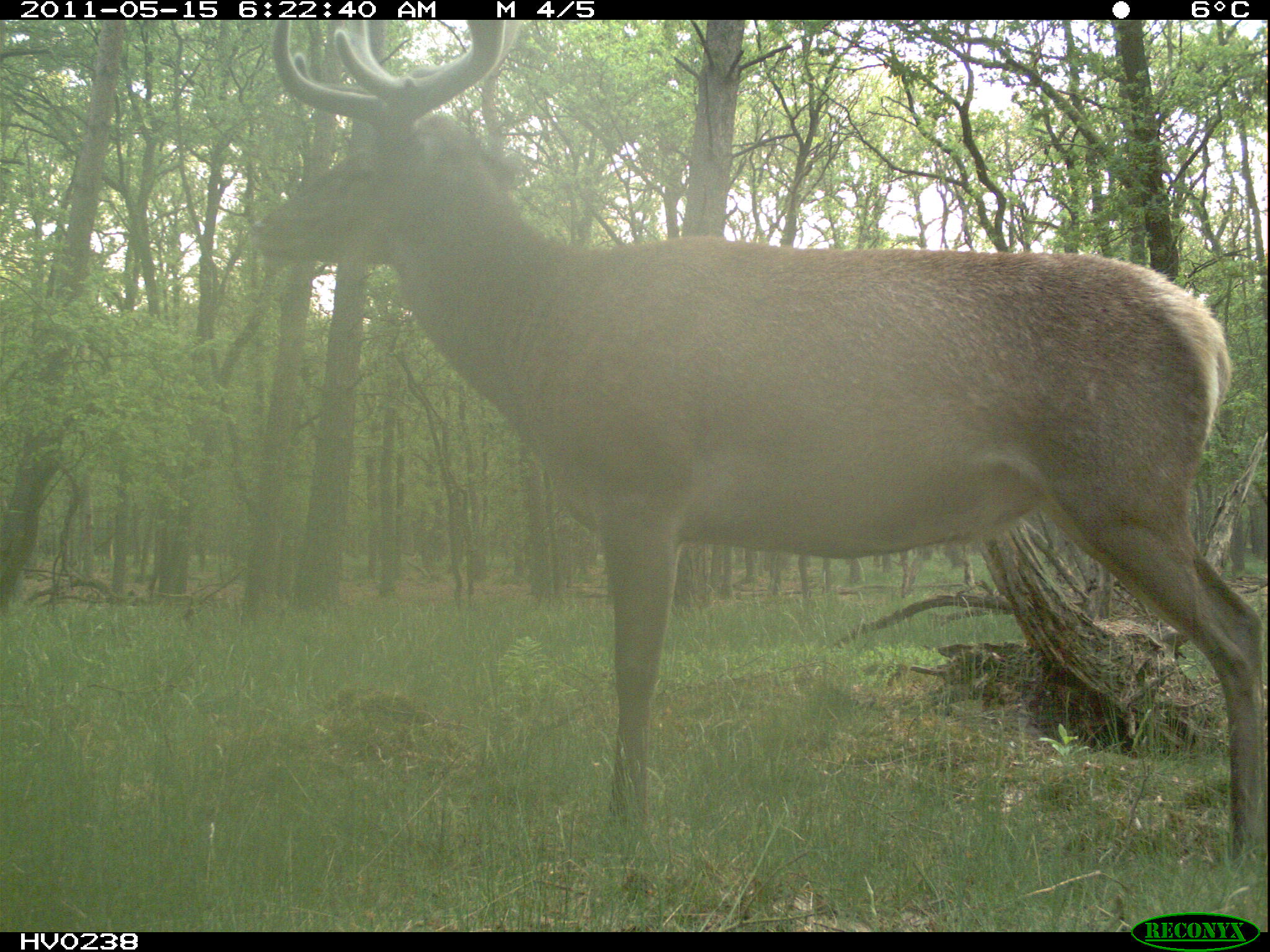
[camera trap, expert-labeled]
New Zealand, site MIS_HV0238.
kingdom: Animalia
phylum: Chordata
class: Mammalia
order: Artiodactyla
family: Cervidae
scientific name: Cervidae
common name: deer